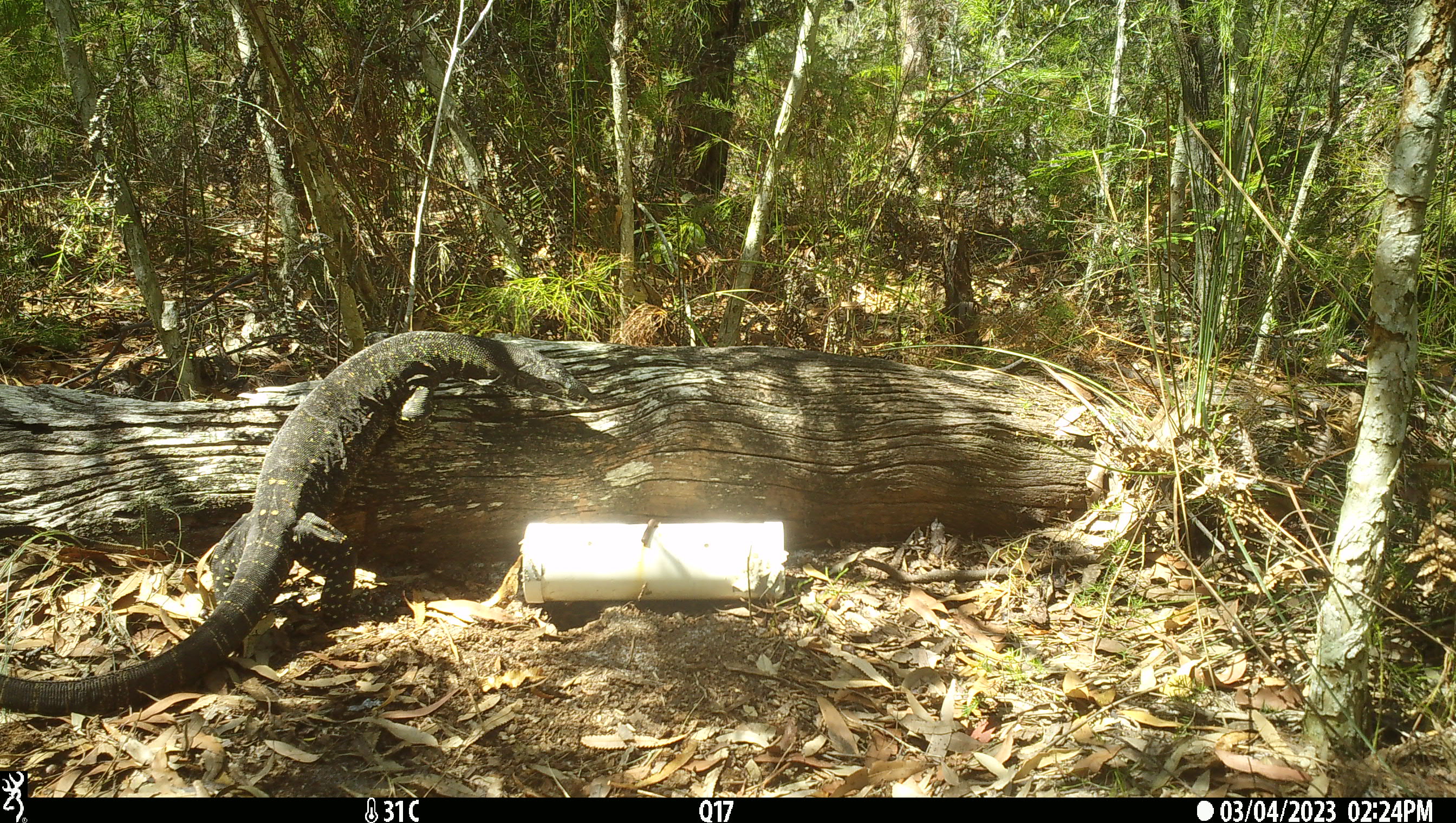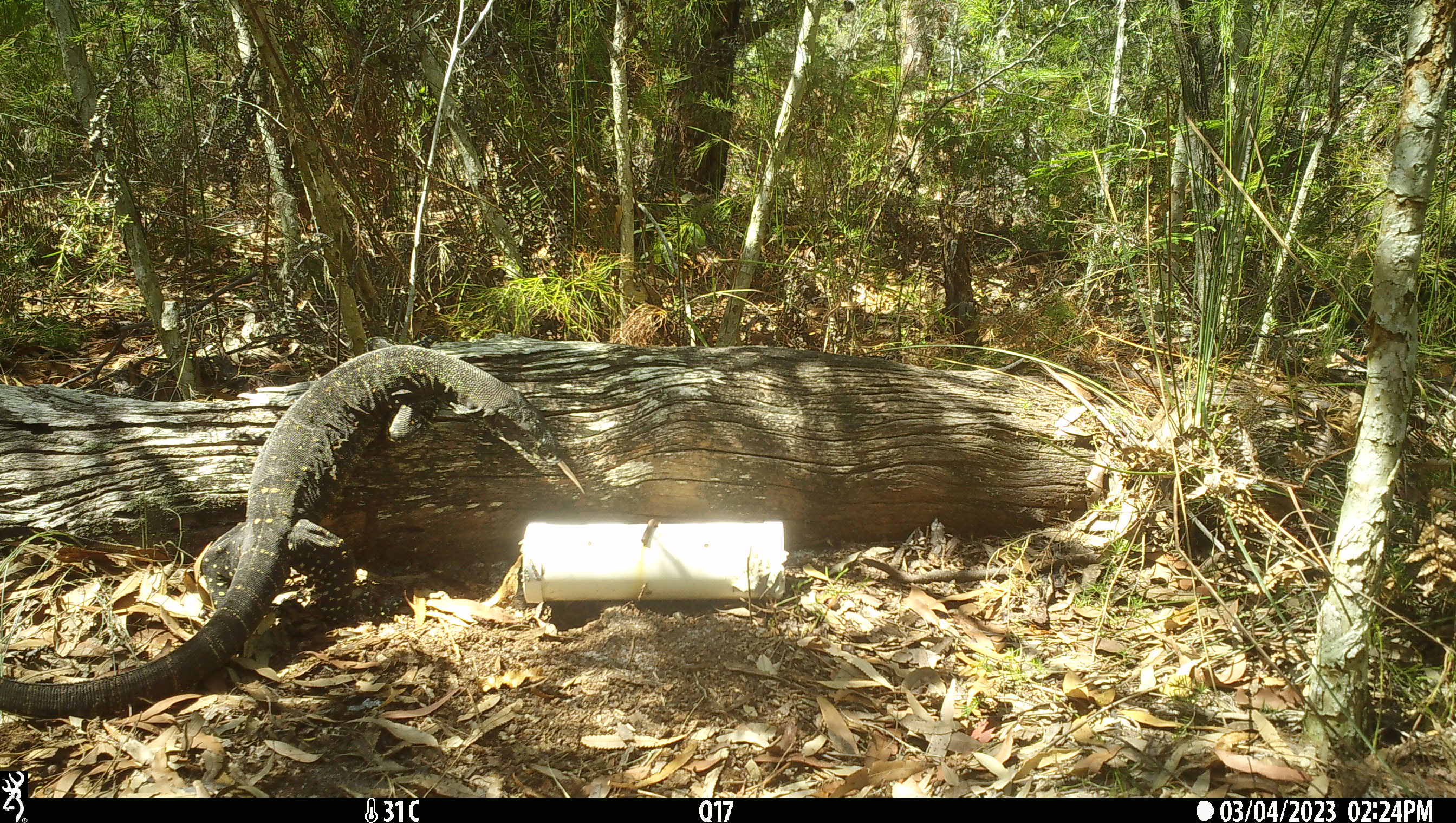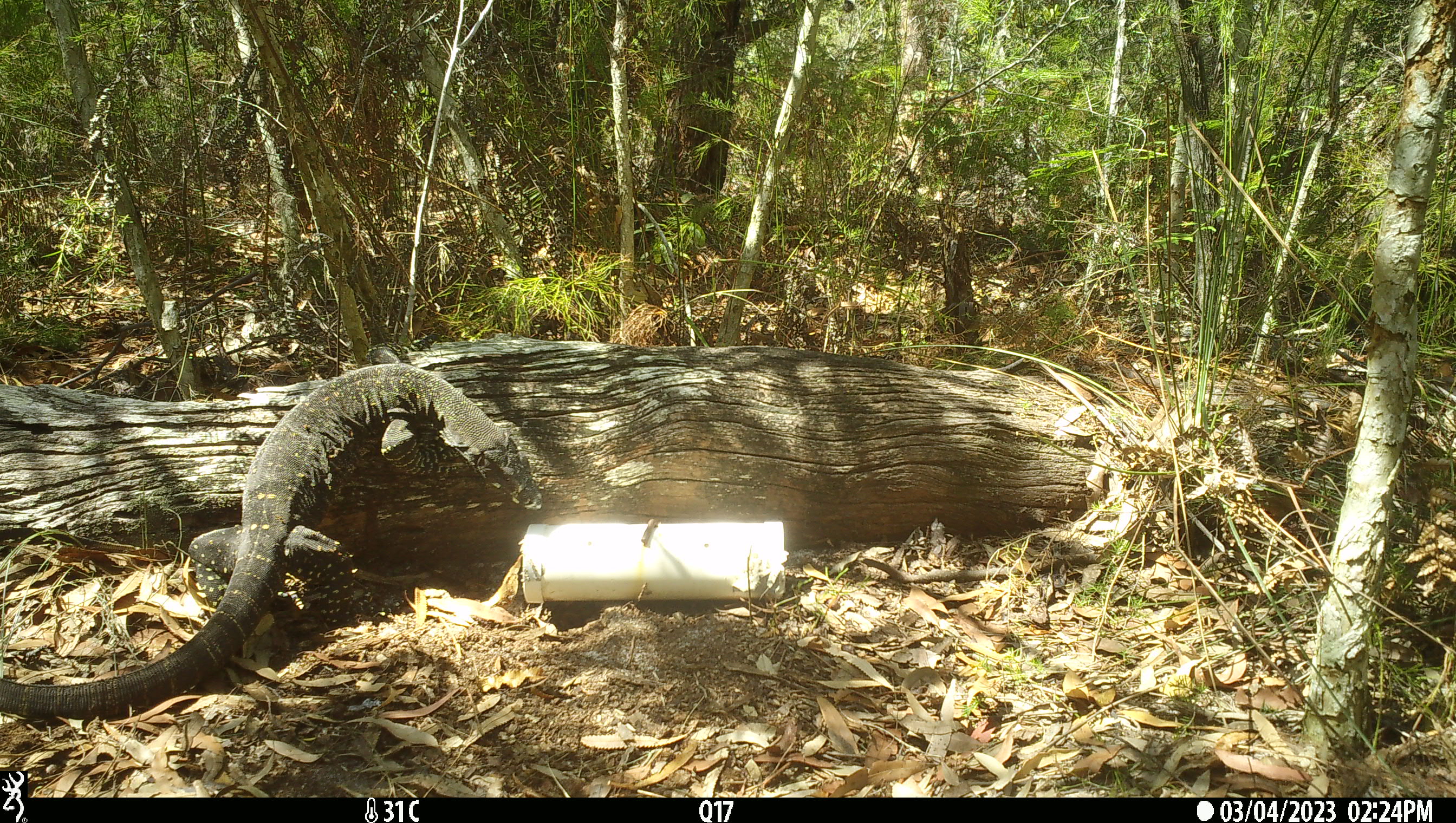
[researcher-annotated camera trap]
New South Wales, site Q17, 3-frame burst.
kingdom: Animalia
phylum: Chordata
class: Reptilia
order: Squamata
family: Varanidae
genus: Varanus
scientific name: Varanus varius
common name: lace monitor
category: goanna